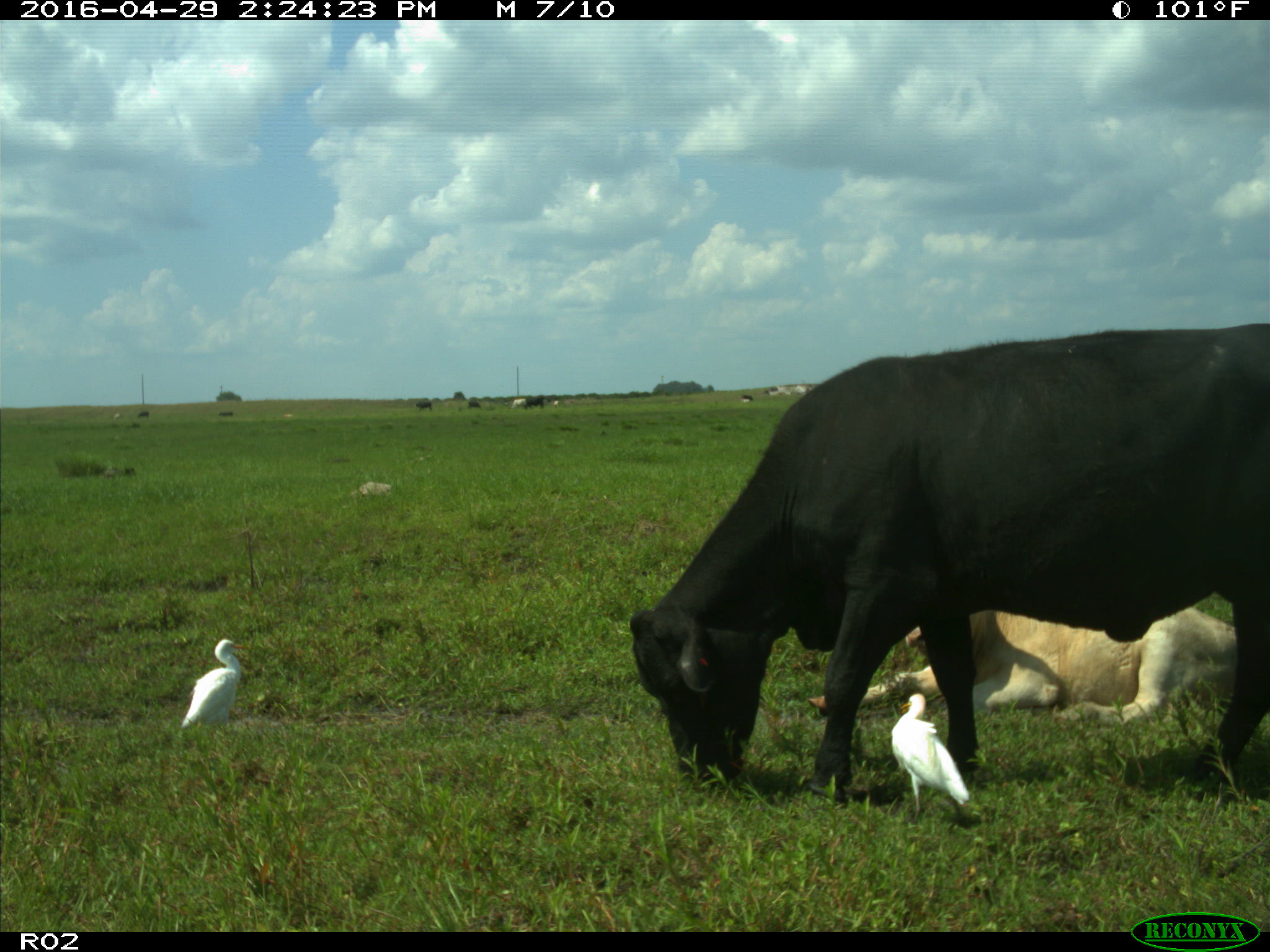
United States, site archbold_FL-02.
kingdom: Animalia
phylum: Chordata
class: Mammalia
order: Artiodactyla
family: Bovidae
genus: Bos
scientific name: Bos taurus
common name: domestic cow